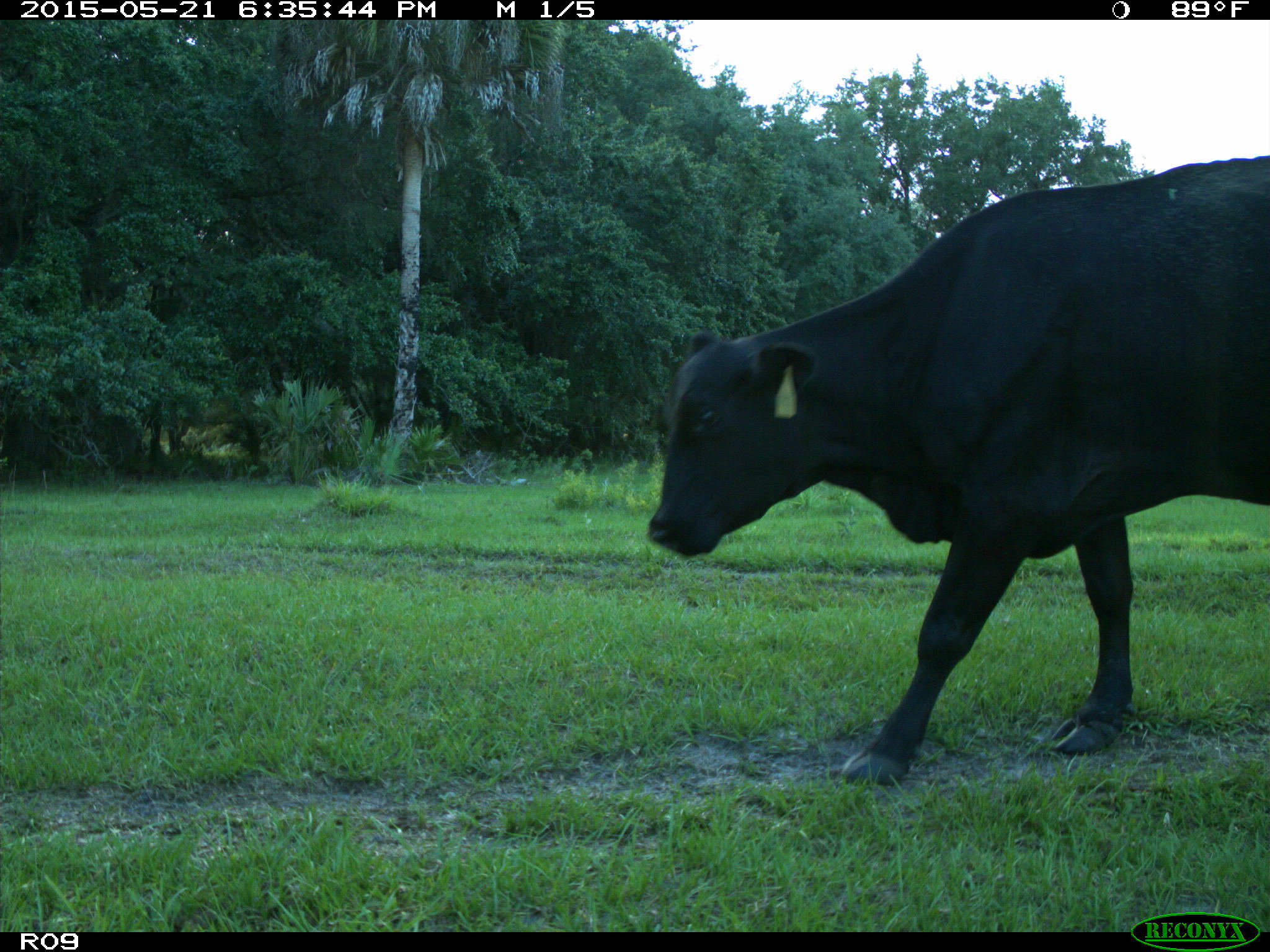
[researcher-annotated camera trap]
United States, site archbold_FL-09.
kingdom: Animalia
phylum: Chordata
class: Mammalia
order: Artiodactyla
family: Bovidae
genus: Bos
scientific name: Bos taurus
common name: domestic cow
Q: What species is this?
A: Bos taurus (domestic cow).